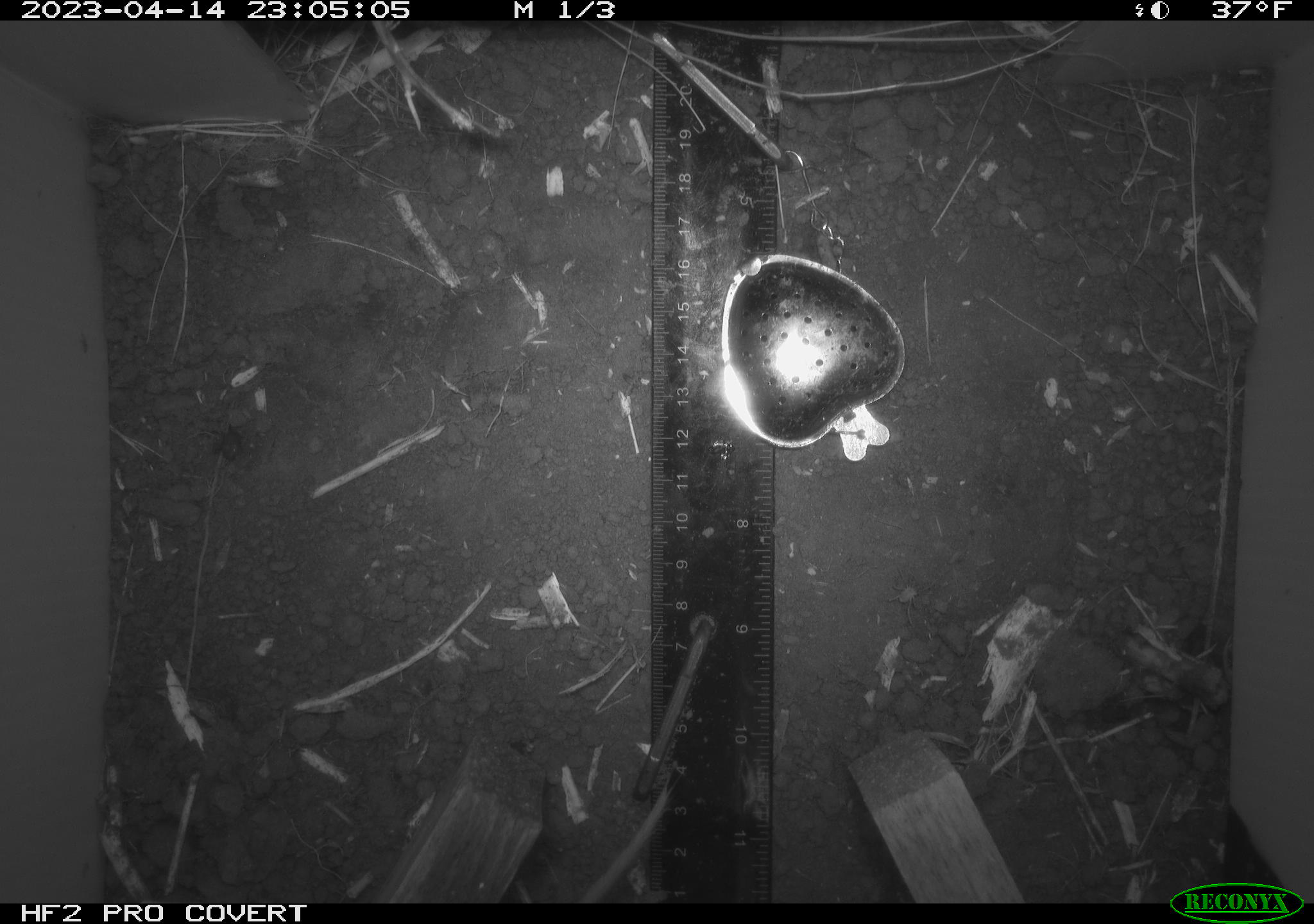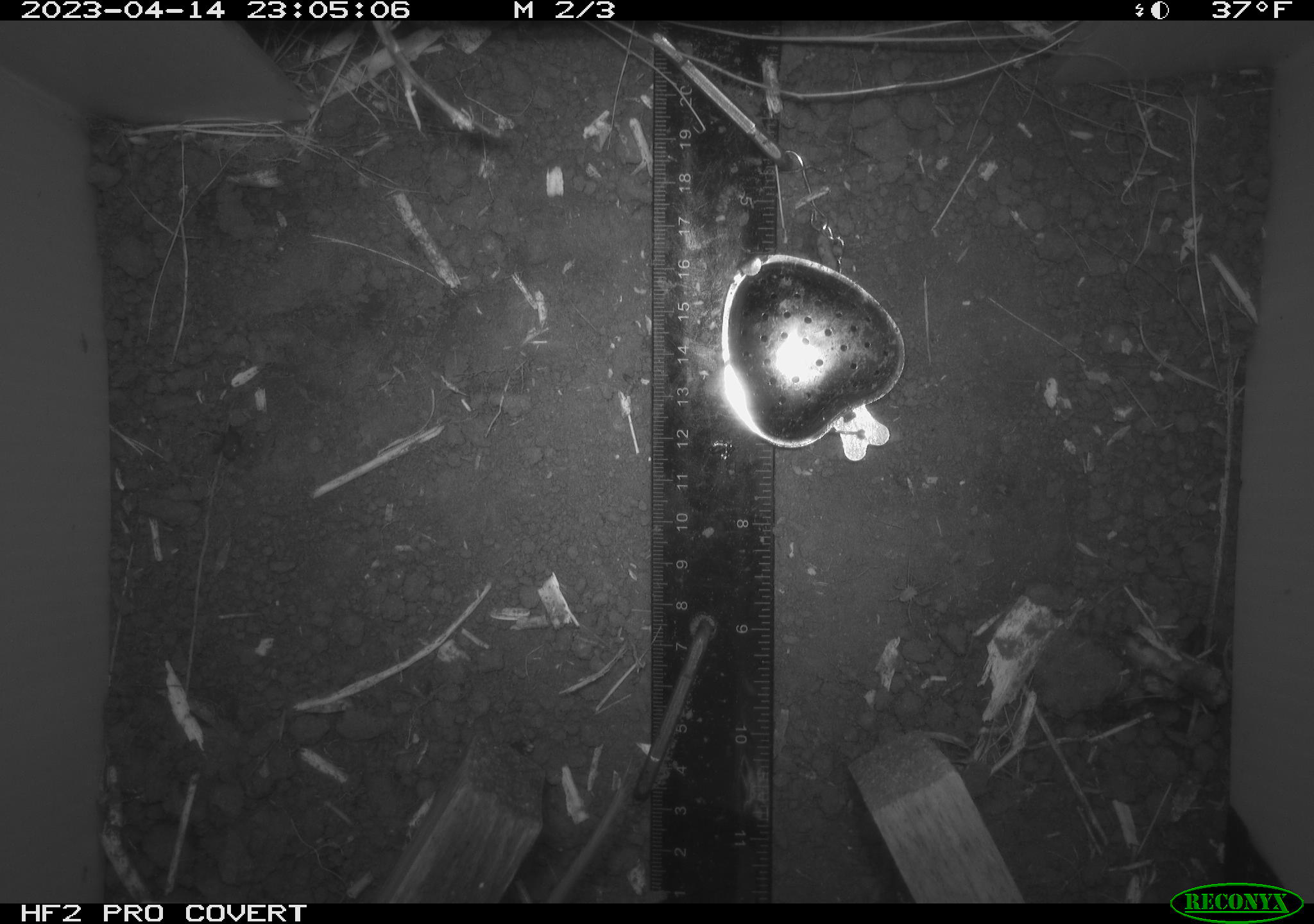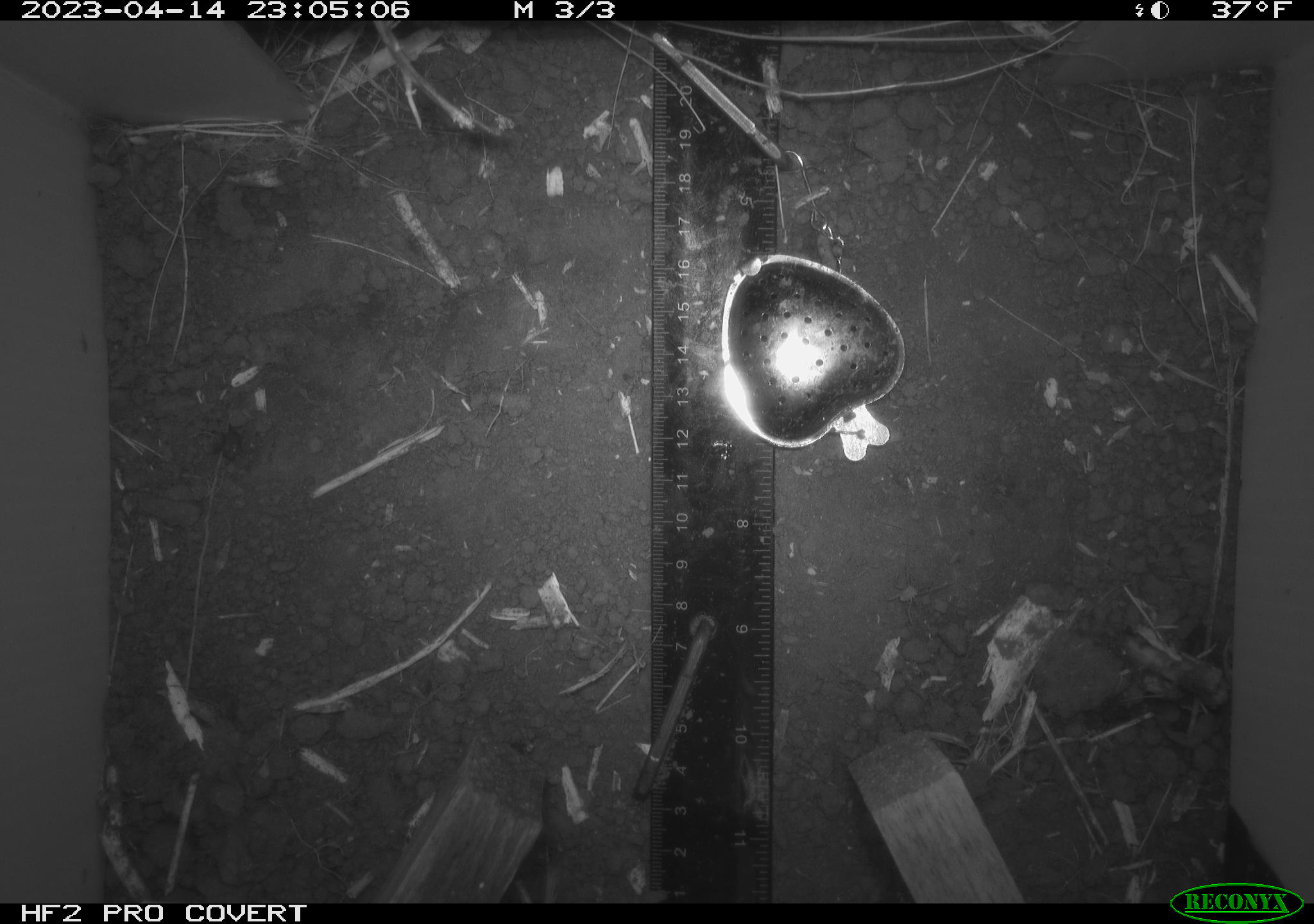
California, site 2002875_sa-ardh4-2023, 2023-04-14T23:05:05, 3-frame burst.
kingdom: Animalia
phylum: Chordata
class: Mammalia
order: Rodentia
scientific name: Rodentia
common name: mouse species